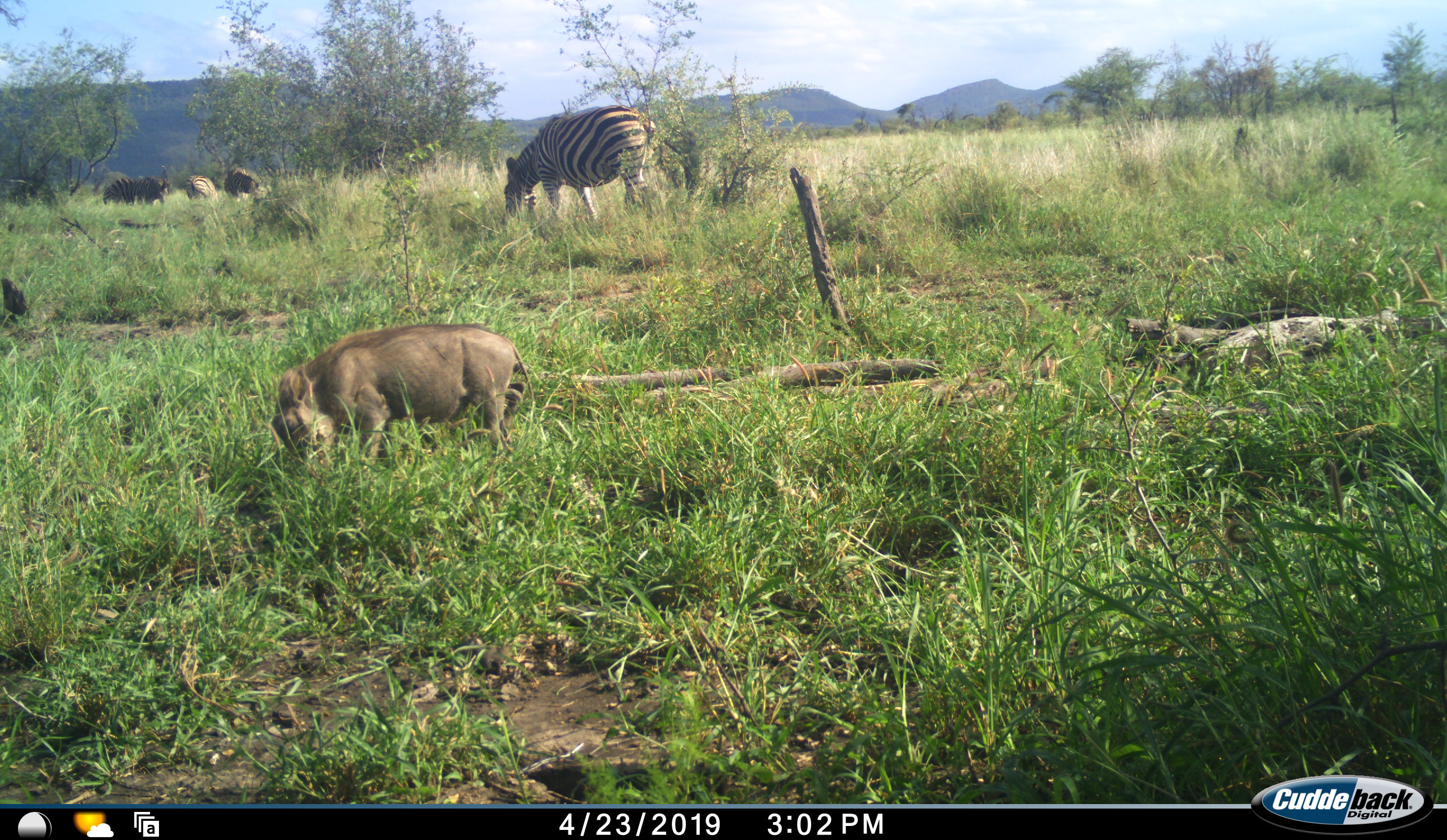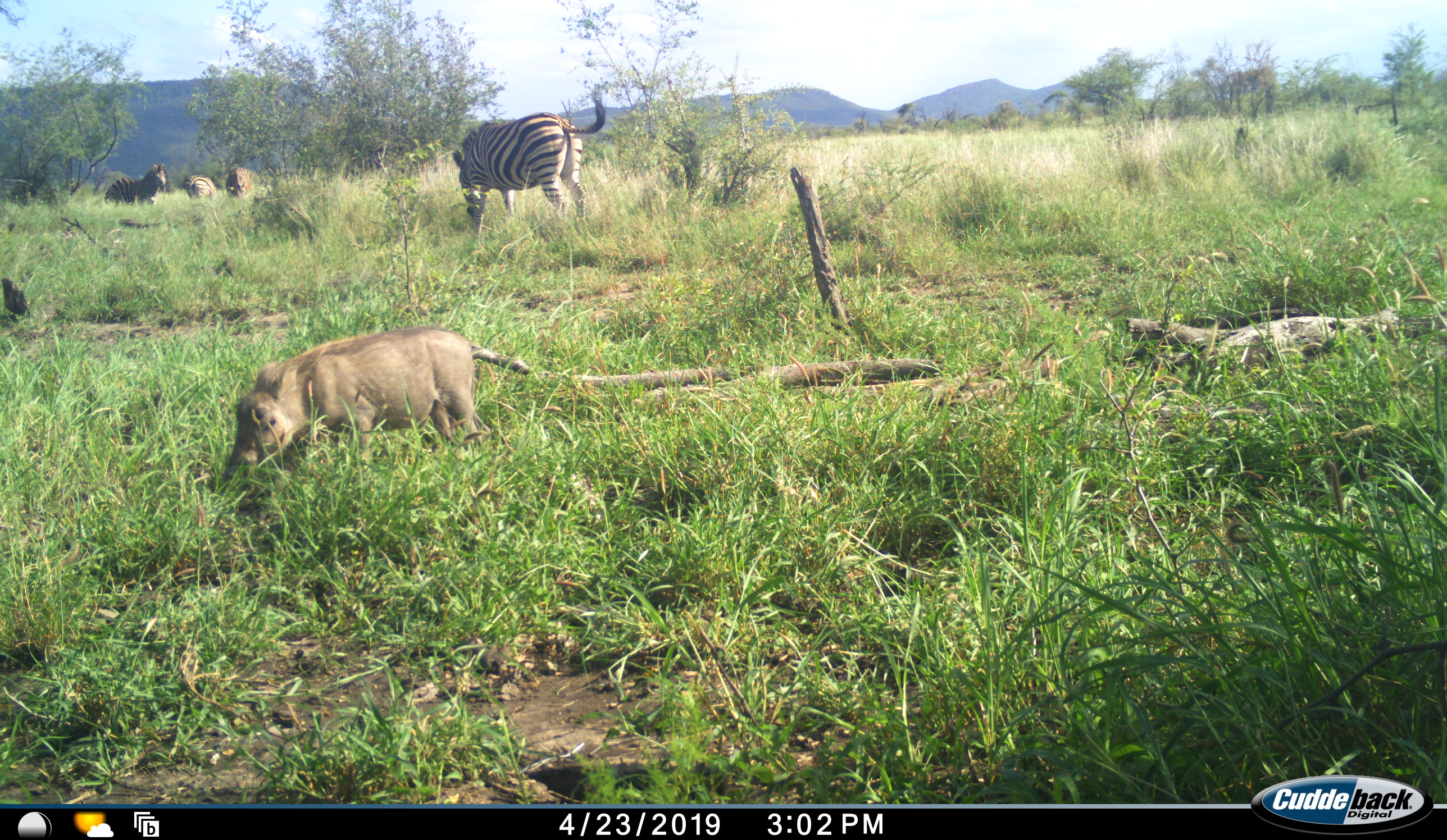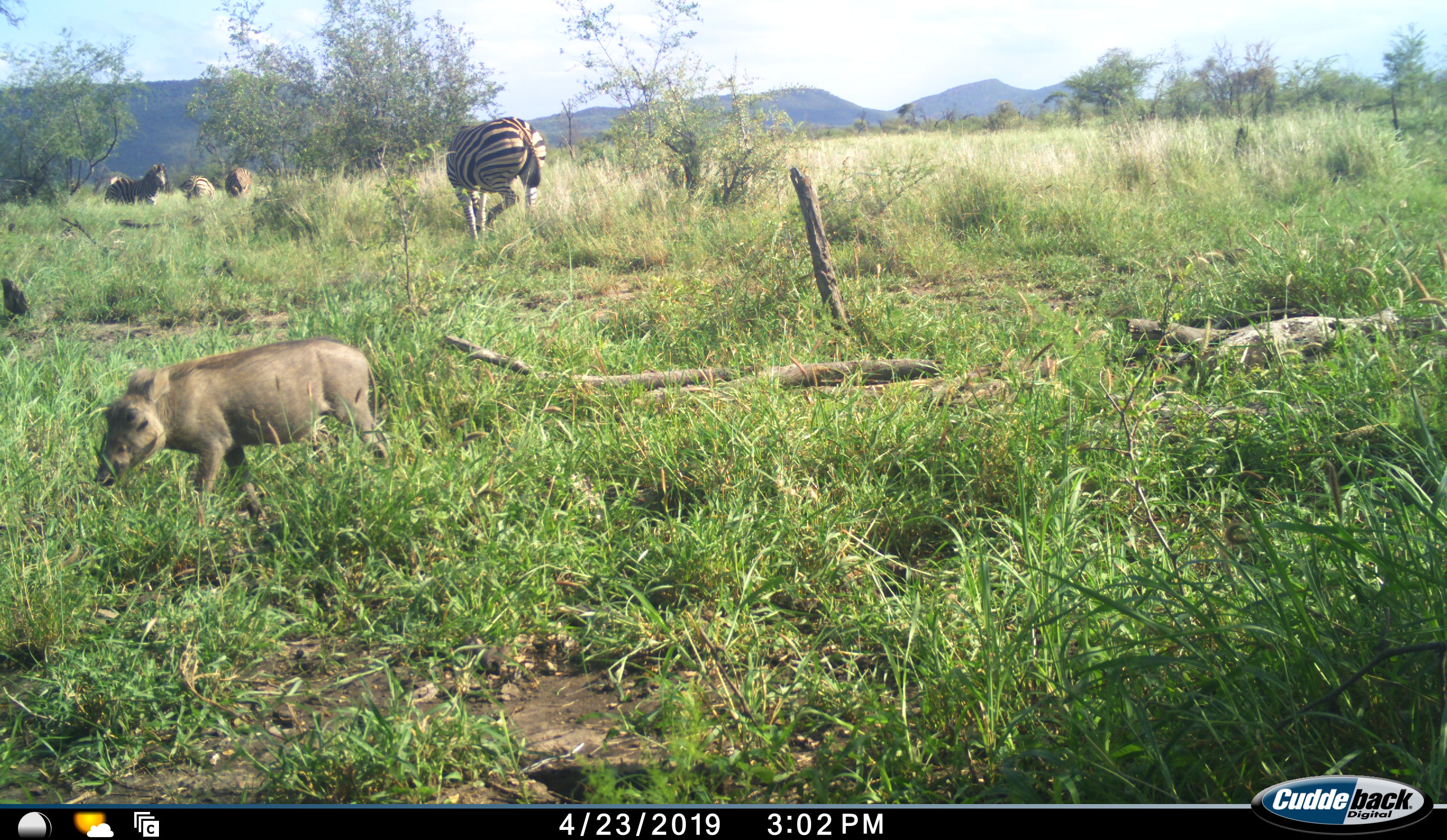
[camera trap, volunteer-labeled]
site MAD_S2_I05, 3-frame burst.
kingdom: Animalia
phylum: Chordata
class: Mammalia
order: Artiodactyla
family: Suidae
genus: Phacochoerus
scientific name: Phacochoerus africanus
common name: warthog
Warthog (Phacochoerus africanus), count 1. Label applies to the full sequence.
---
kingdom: Animalia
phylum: Chordata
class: Mammalia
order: Perissodactyla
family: Equidae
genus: Equus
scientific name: Equus quagga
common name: plains zebra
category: zebraplains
Zebraplains (plains zebra) (Equus quagga), count 4. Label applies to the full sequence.